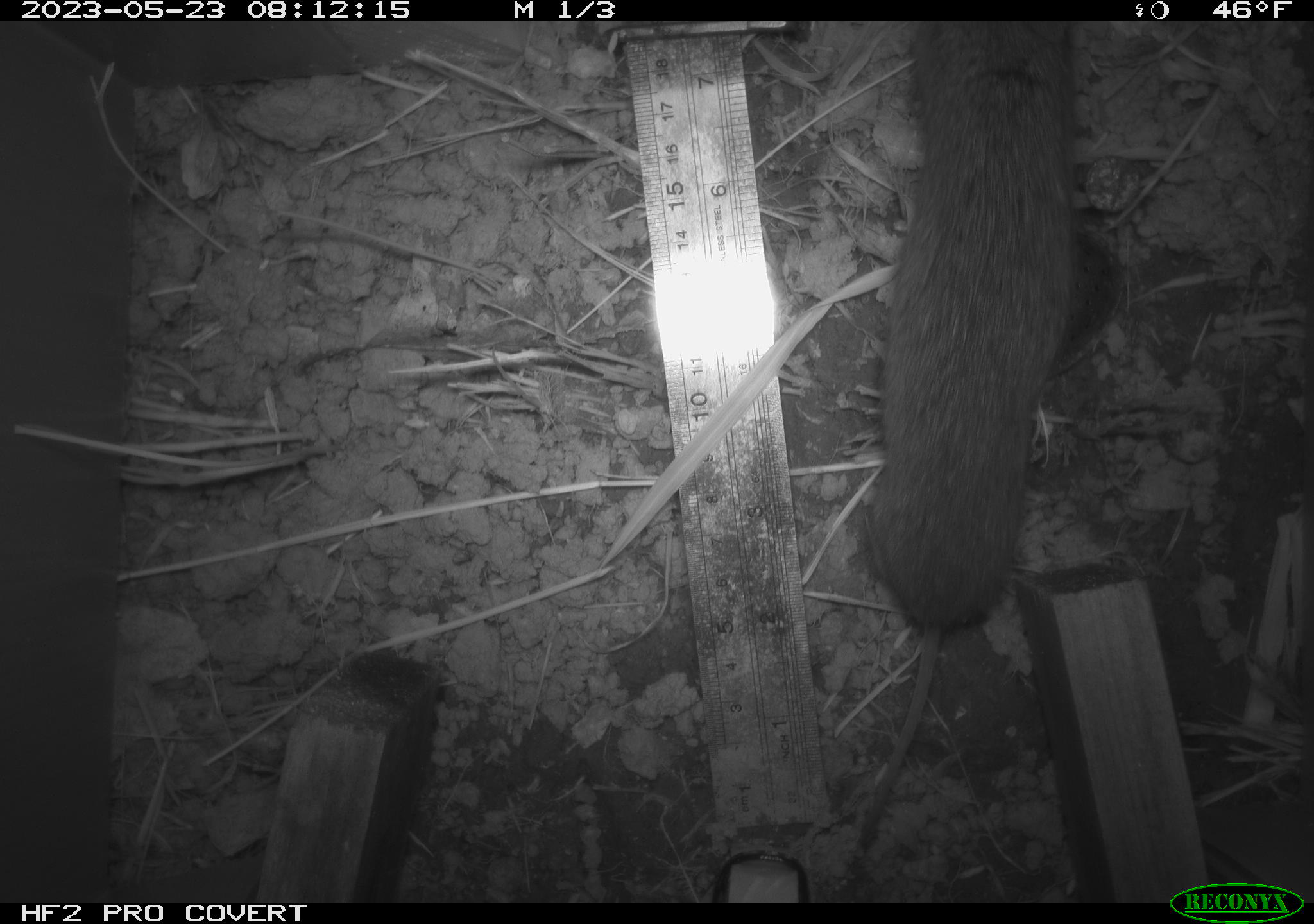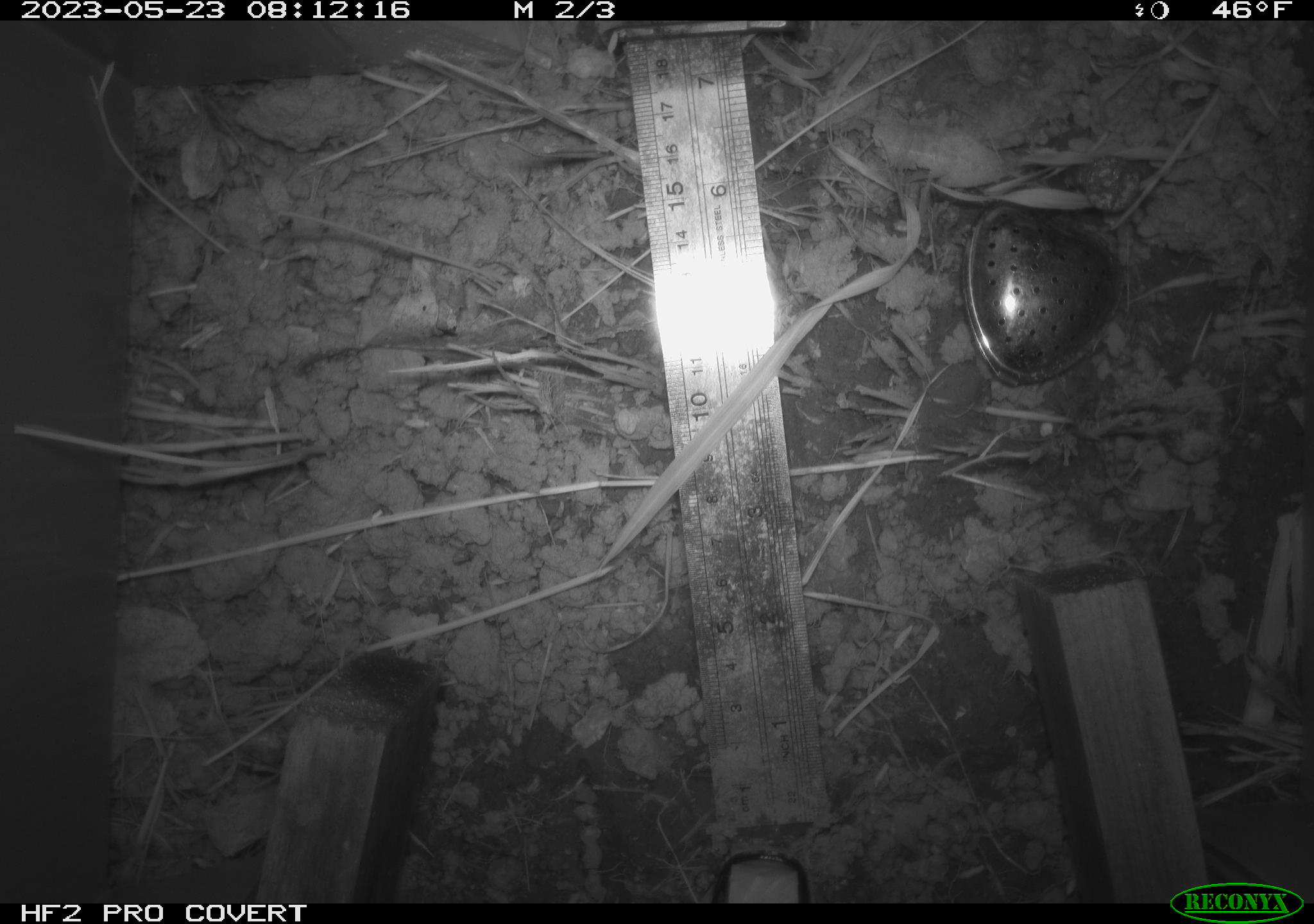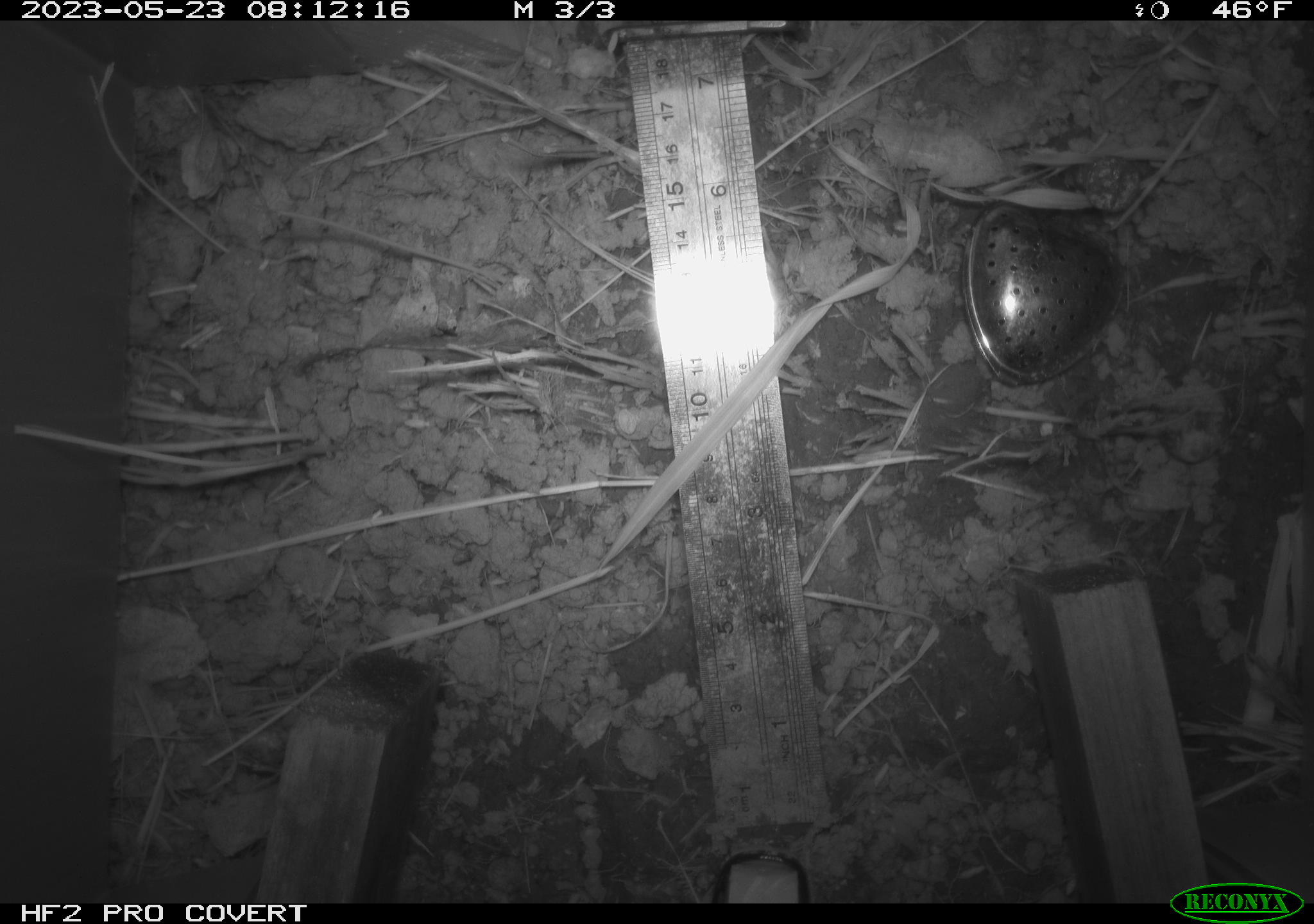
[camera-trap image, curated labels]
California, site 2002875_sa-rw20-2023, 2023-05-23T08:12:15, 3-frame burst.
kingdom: Animalia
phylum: Chordata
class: Mammalia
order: Rodentia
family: Cricetidae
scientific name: Arvicolinae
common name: voles, lemmings, and muskrats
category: arvicolinae subfamily